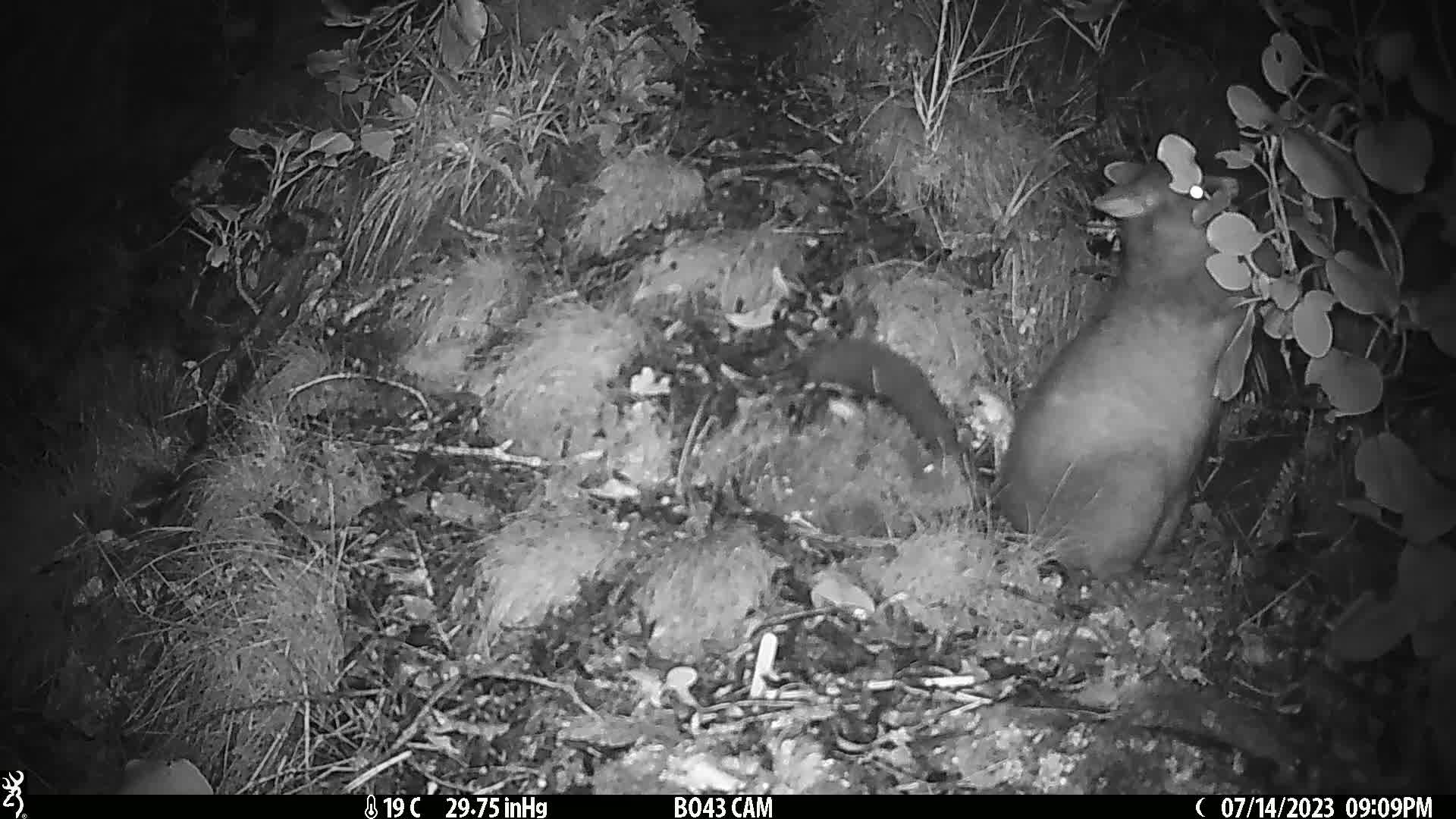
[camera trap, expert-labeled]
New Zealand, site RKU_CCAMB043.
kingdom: Animalia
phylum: Chordata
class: Mammalia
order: Diprotodontia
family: Phalangeridae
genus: Trichosurus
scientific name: Trichosurus vulpecula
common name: common brushtail possum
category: possum